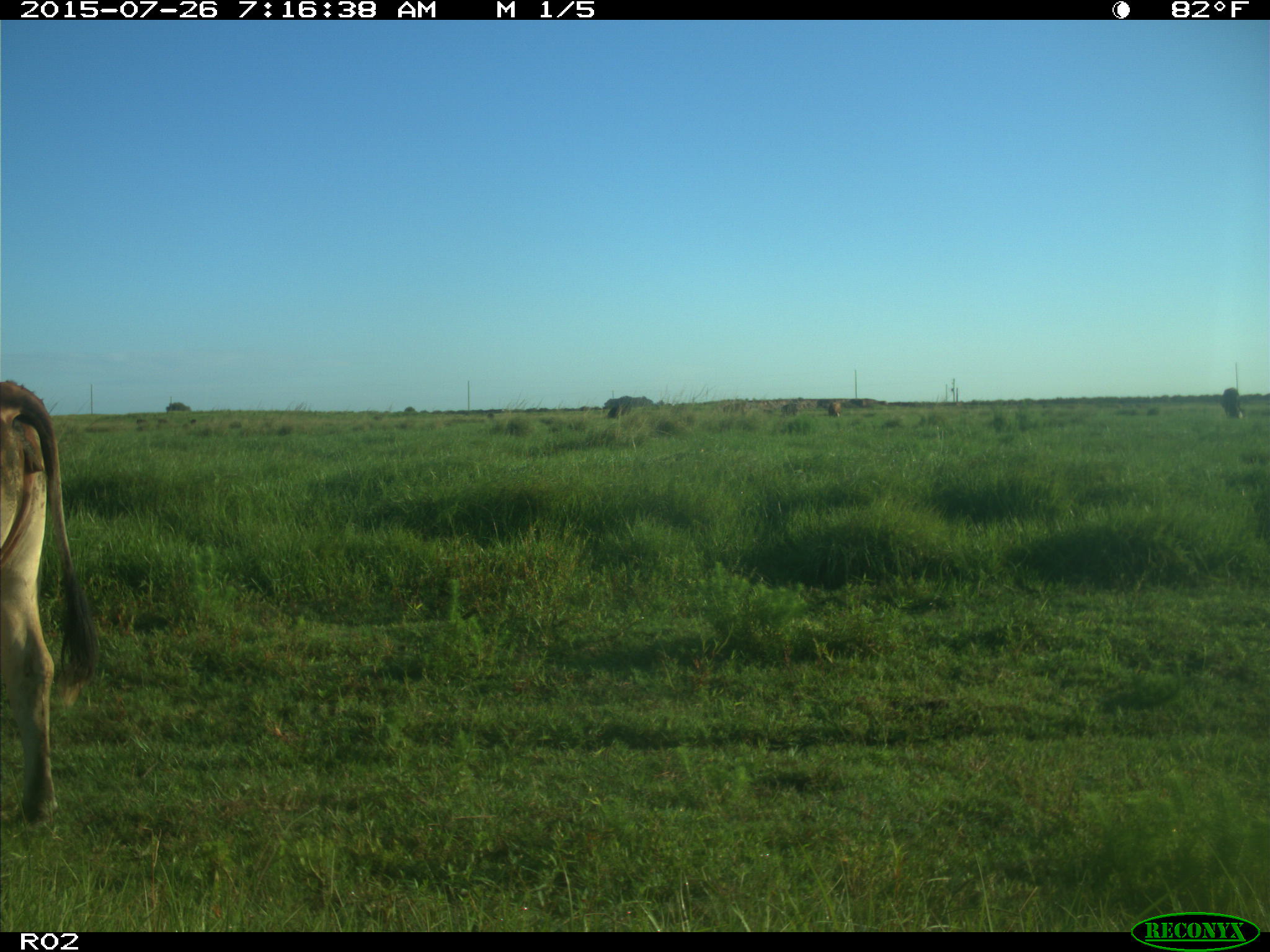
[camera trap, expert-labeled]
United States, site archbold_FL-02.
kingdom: Animalia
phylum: Chordata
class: Mammalia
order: Artiodactyla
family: Bovidae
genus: Bos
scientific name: Bos taurus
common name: domestic cow